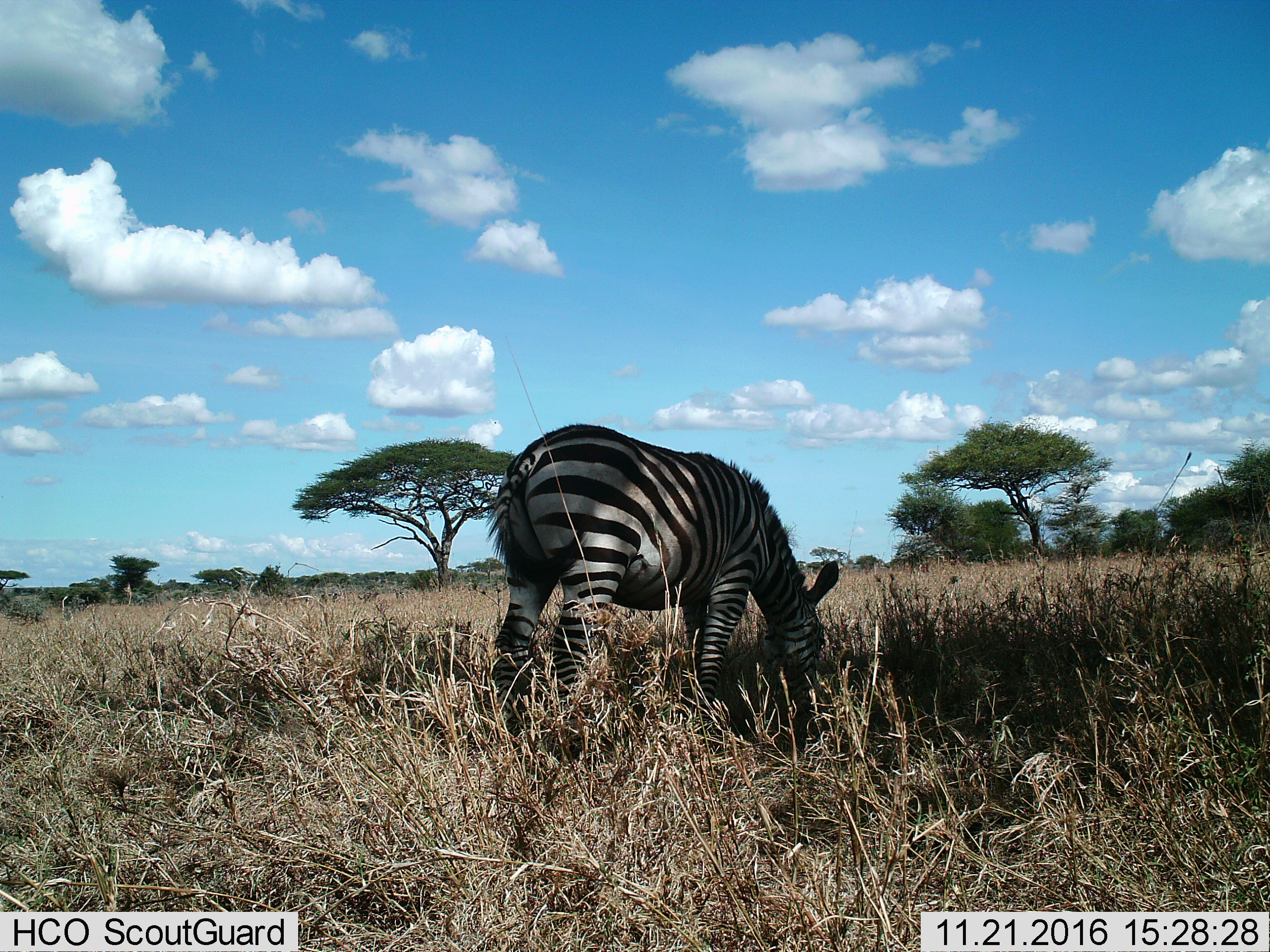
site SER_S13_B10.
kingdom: Animalia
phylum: Chordata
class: Mammalia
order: Perissodactyla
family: Equidae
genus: Equus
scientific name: Equus quagga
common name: plains zebra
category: zebraplains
Zebraplains (plains zebra) (Equus quagga), count 1. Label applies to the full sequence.